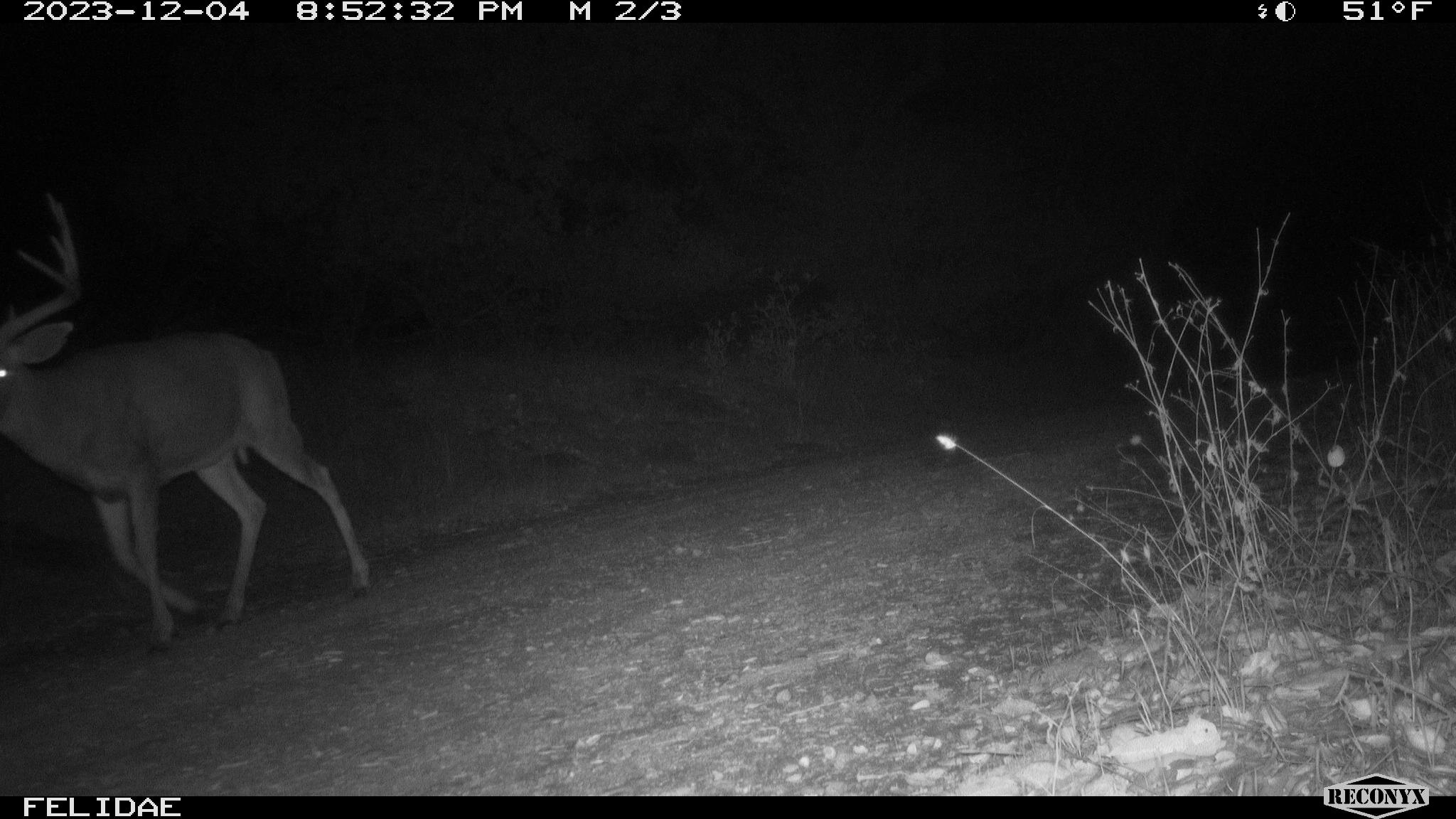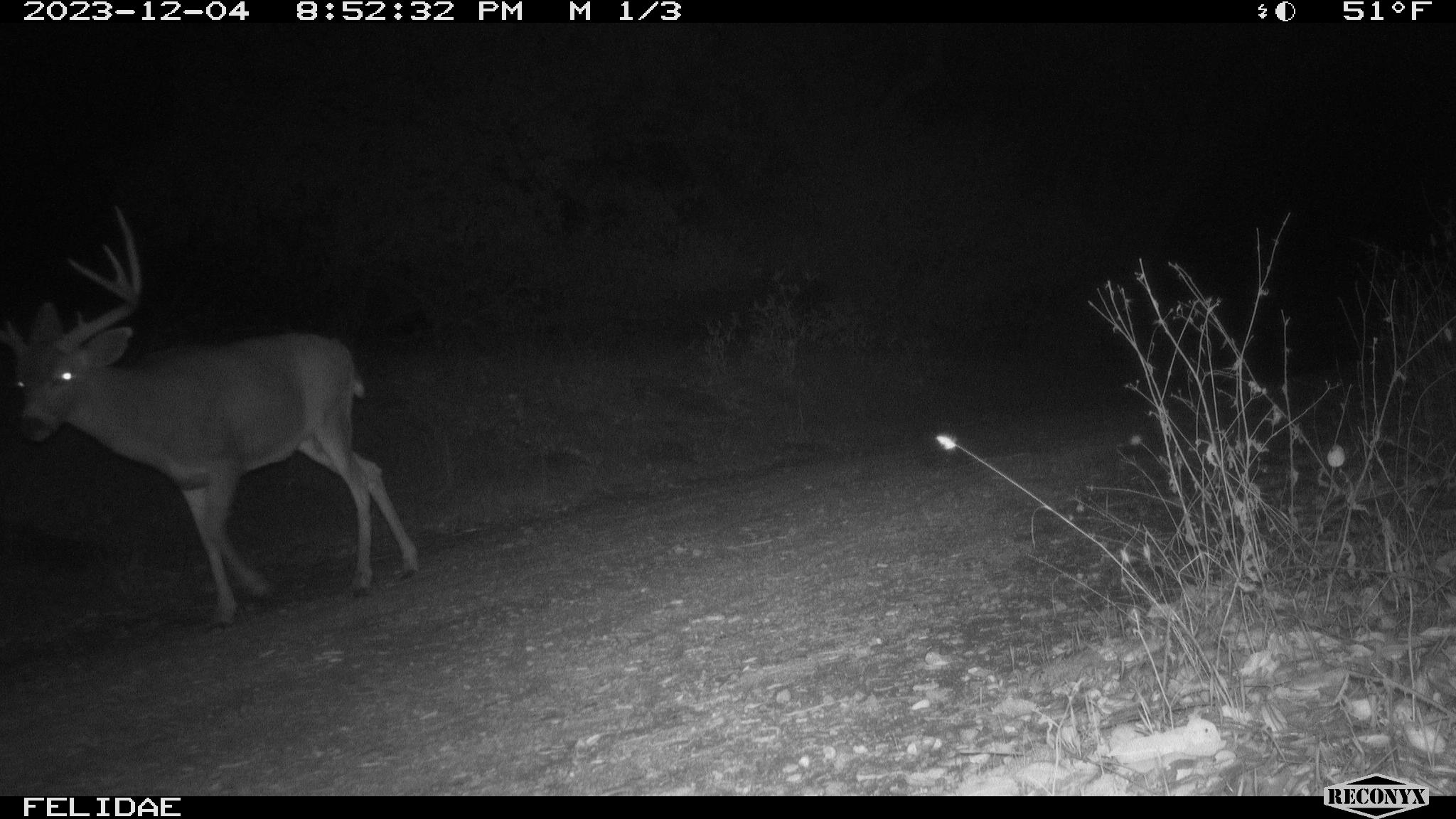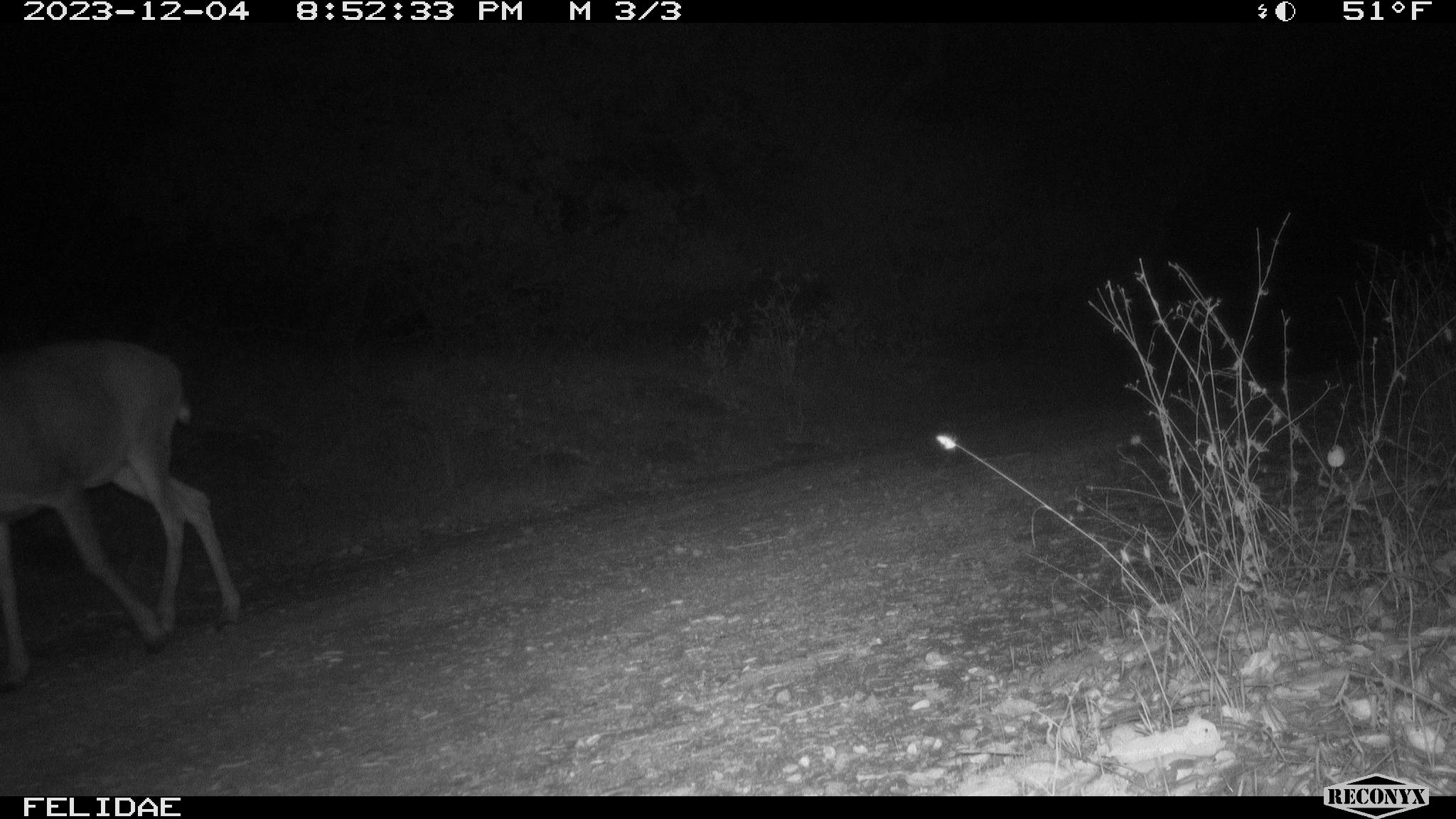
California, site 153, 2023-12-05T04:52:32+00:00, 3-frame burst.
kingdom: Animalia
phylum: Chordata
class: Mammalia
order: Artiodactyla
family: Cervidae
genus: Odocoileus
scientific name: Odocoileus hemionus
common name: mule deer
Mule deer (Odocoileus hemionus).